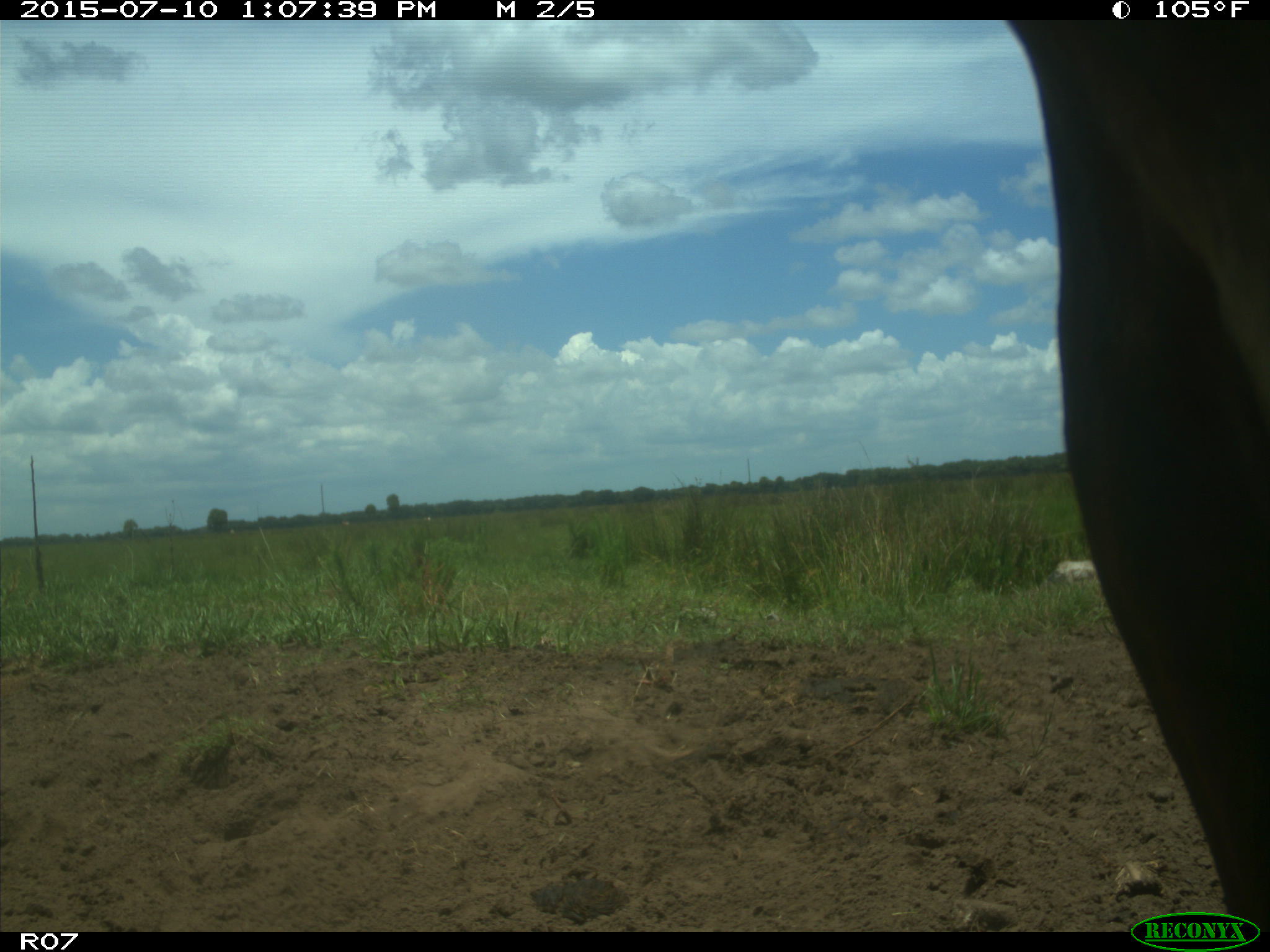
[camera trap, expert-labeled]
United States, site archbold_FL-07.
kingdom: Animalia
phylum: Chordata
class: Mammalia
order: Artiodactyla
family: Bovidae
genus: Bos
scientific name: Bos taurus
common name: domestic cow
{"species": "Bos taurus (domestic cow)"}